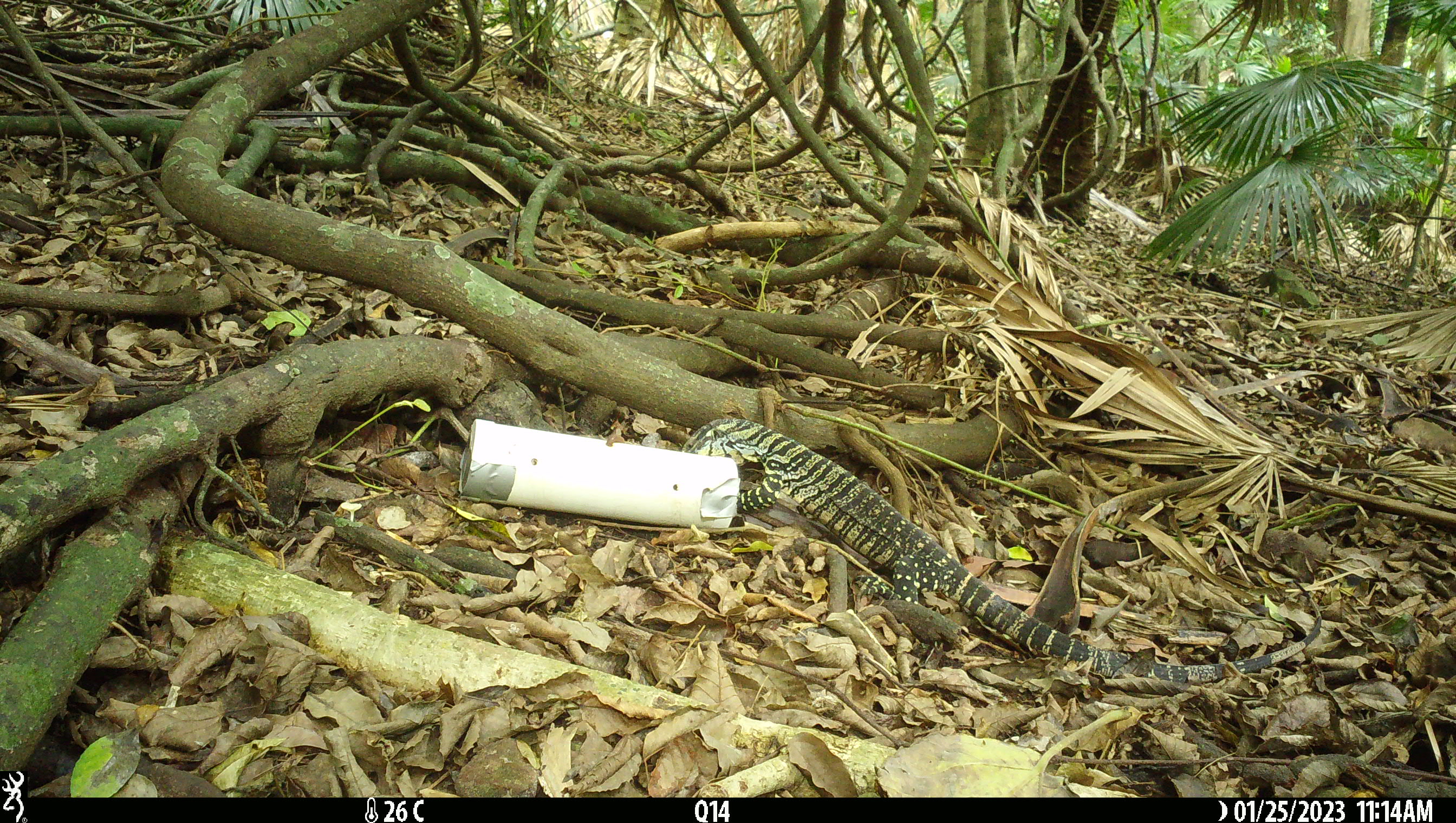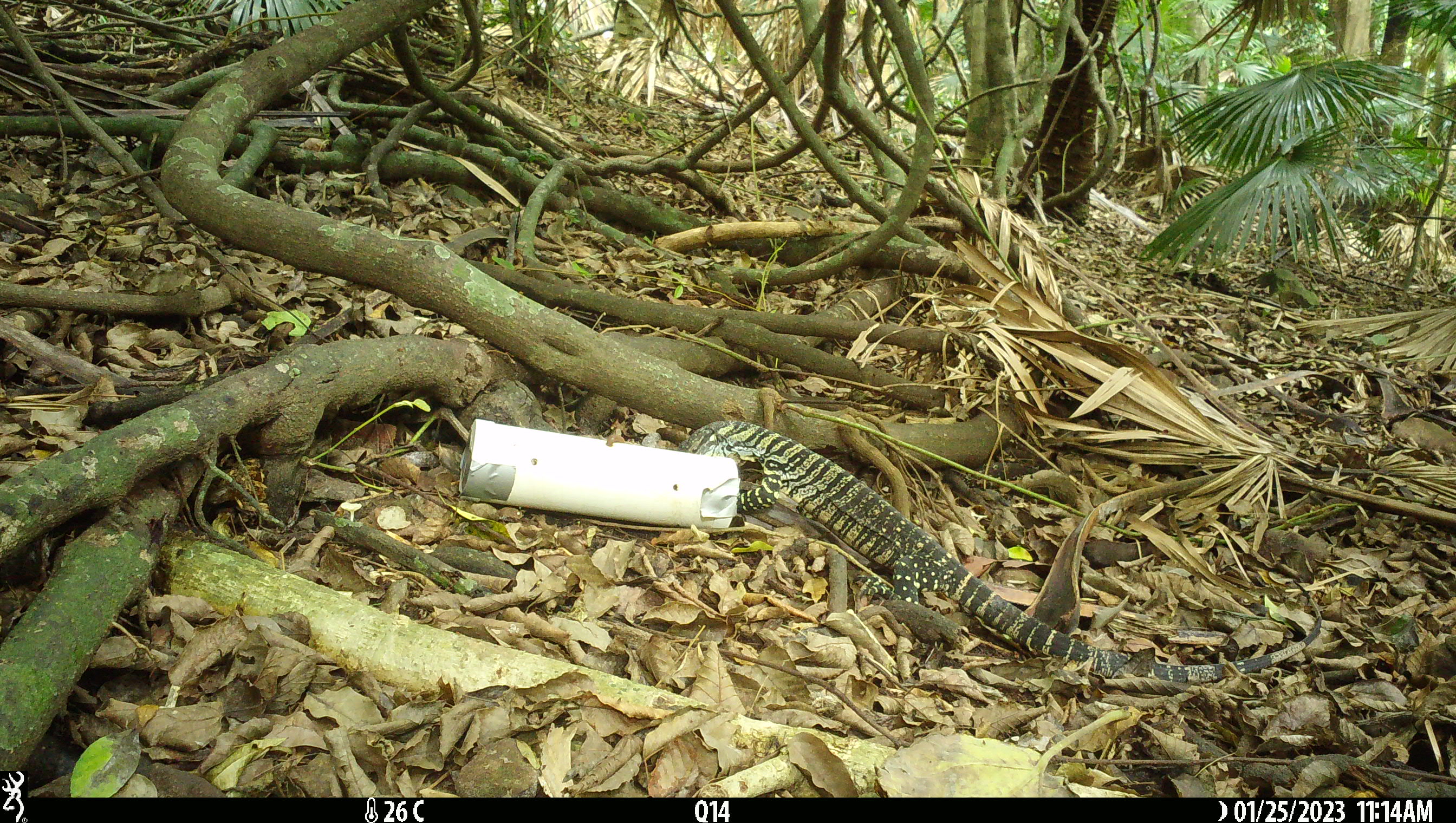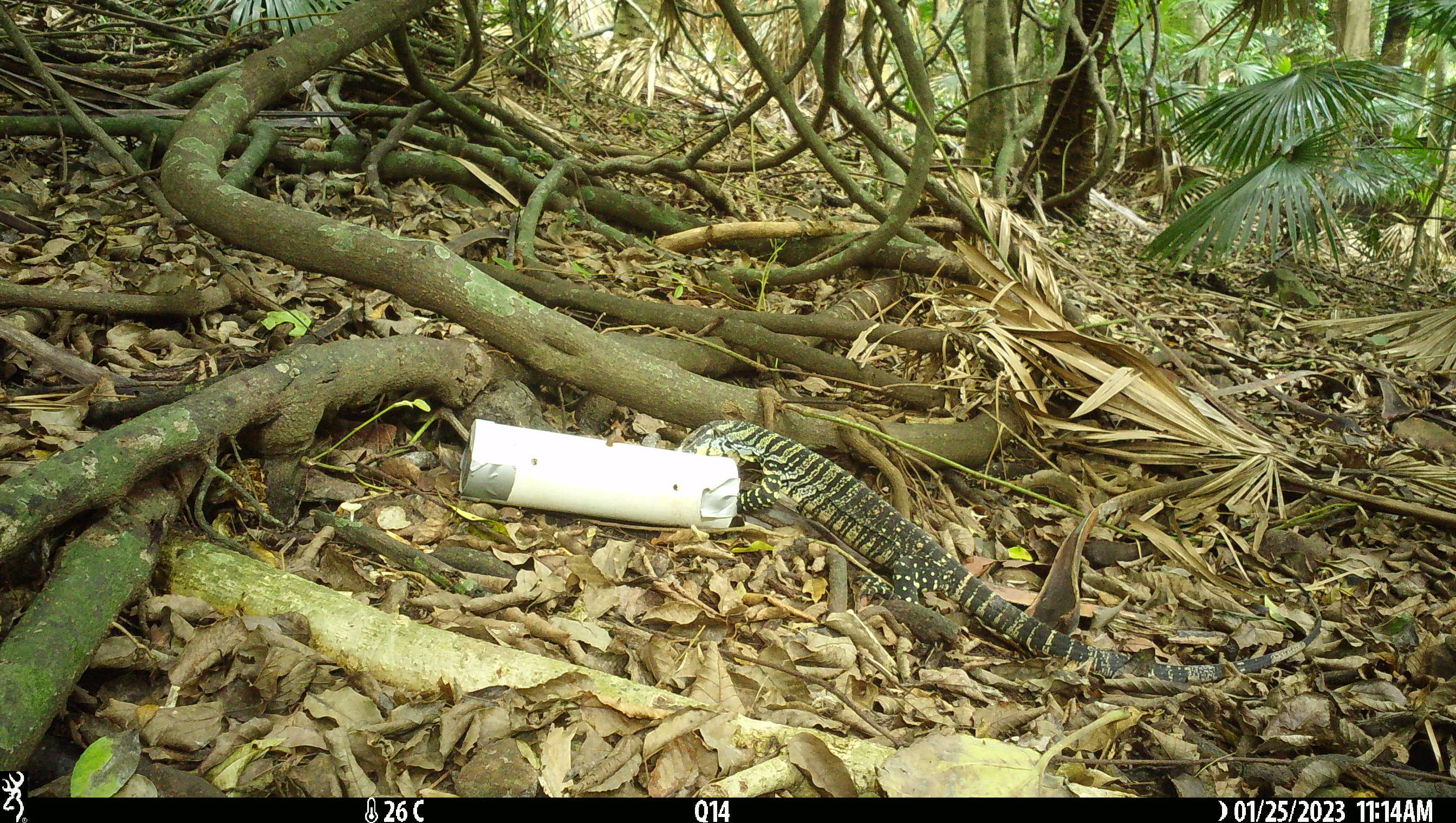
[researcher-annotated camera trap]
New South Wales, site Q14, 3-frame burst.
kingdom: Animalia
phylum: Chordata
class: Reptilia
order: Squamata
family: Varanidae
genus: Varanus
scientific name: Varanus varius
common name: lace monitor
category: goanna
Goanna (lace monitor) (Varanus varius).